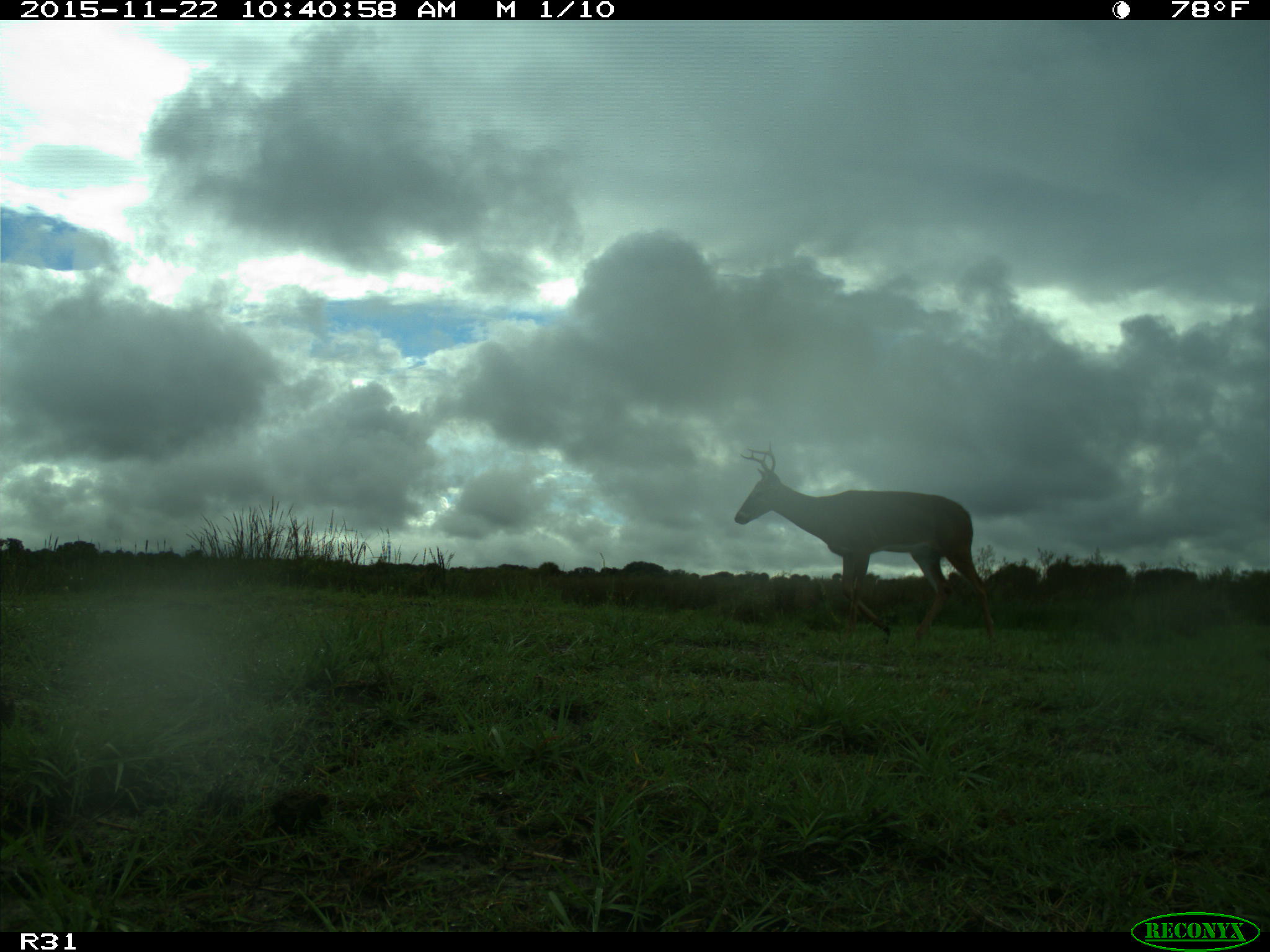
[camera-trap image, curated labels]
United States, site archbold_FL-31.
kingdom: Animalia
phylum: Chordata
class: Mammalia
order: Artiodactyla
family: Cervidae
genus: Odocoileus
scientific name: Odocoileus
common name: deer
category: unidentified deer